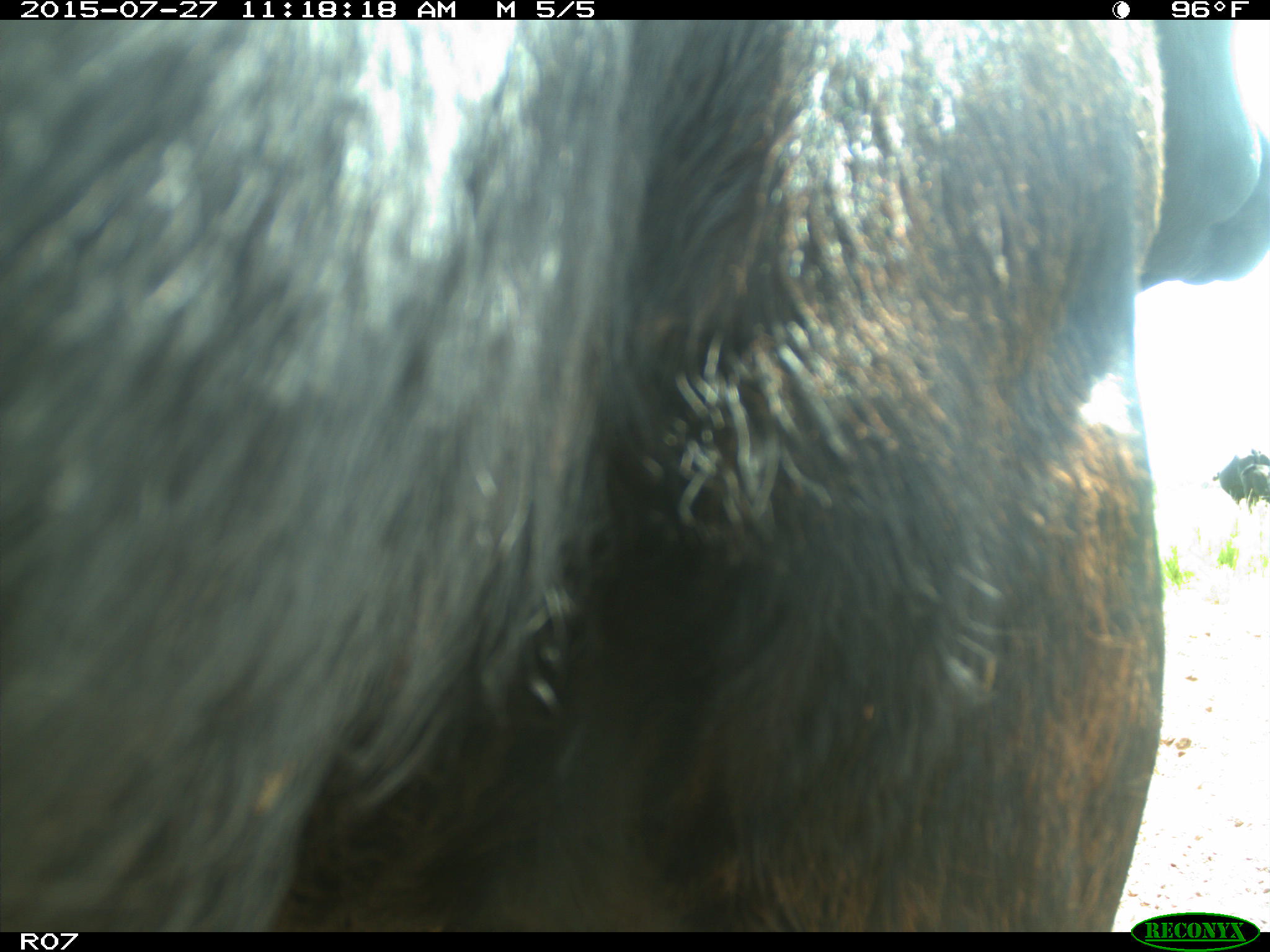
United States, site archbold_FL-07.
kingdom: Animalia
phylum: Chordata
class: Mammalia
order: Artiodactyla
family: Bovidae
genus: Bos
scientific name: Bos taurus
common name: domestic cow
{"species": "Bos taurus (domestic cow)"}